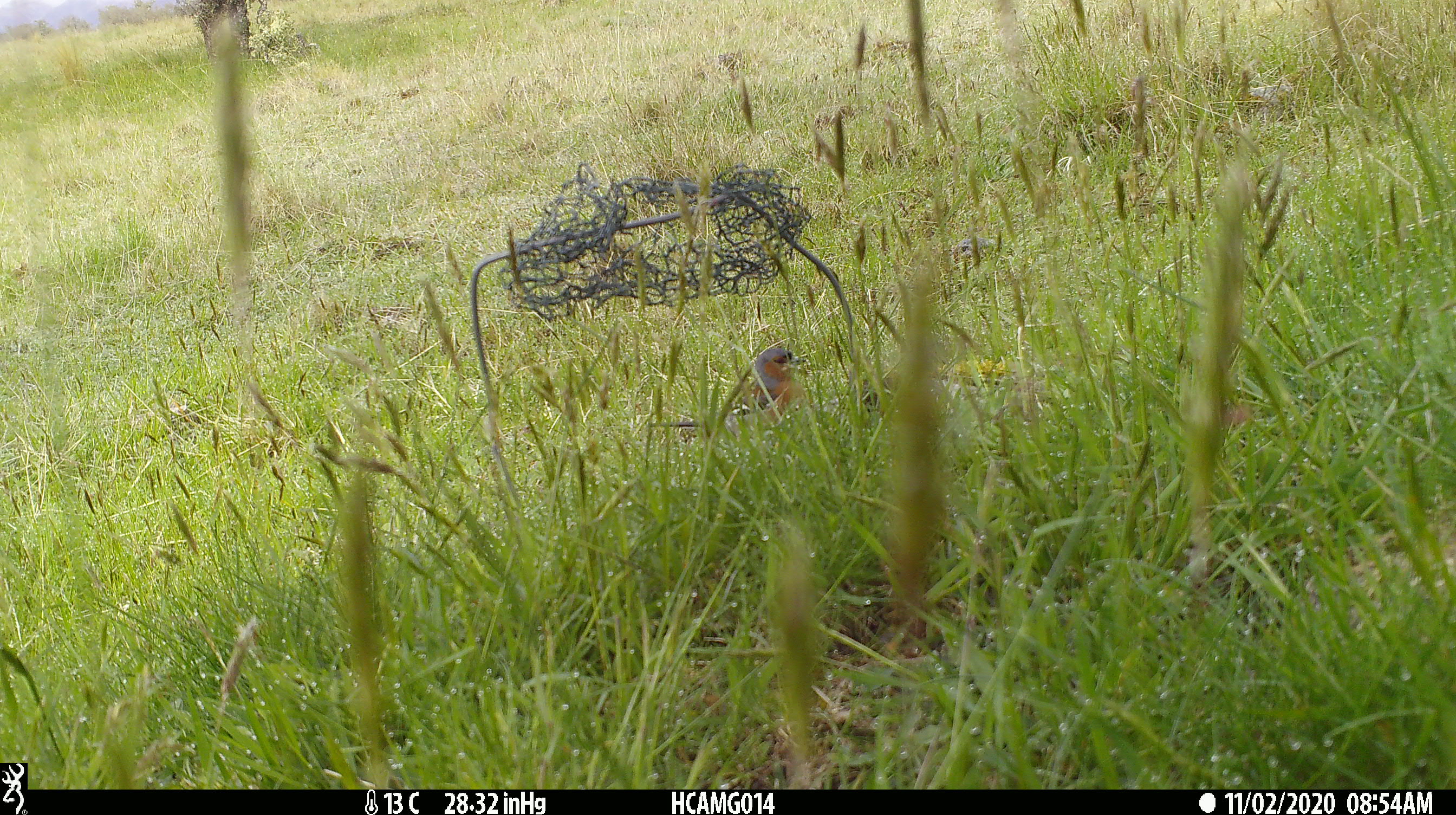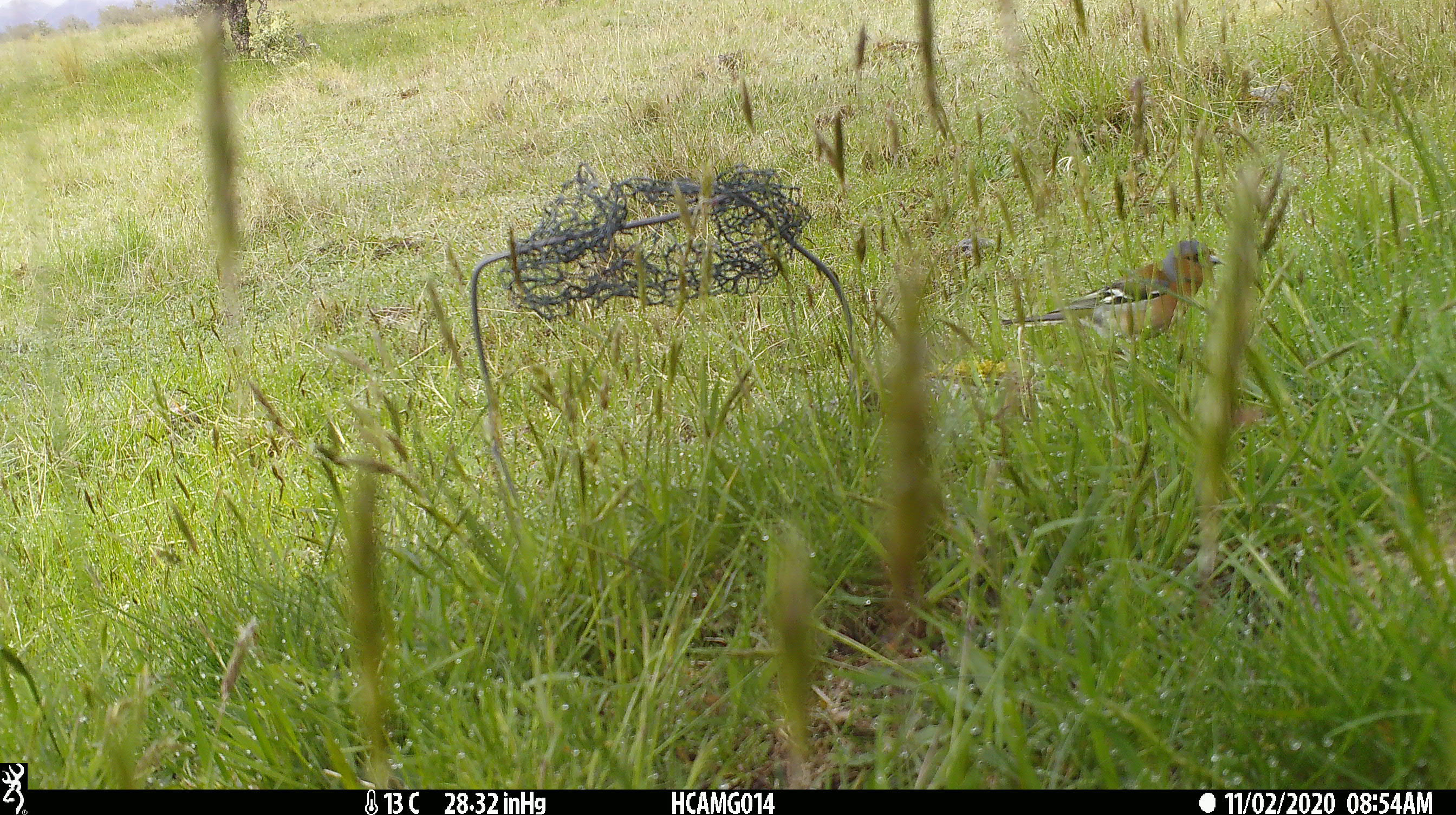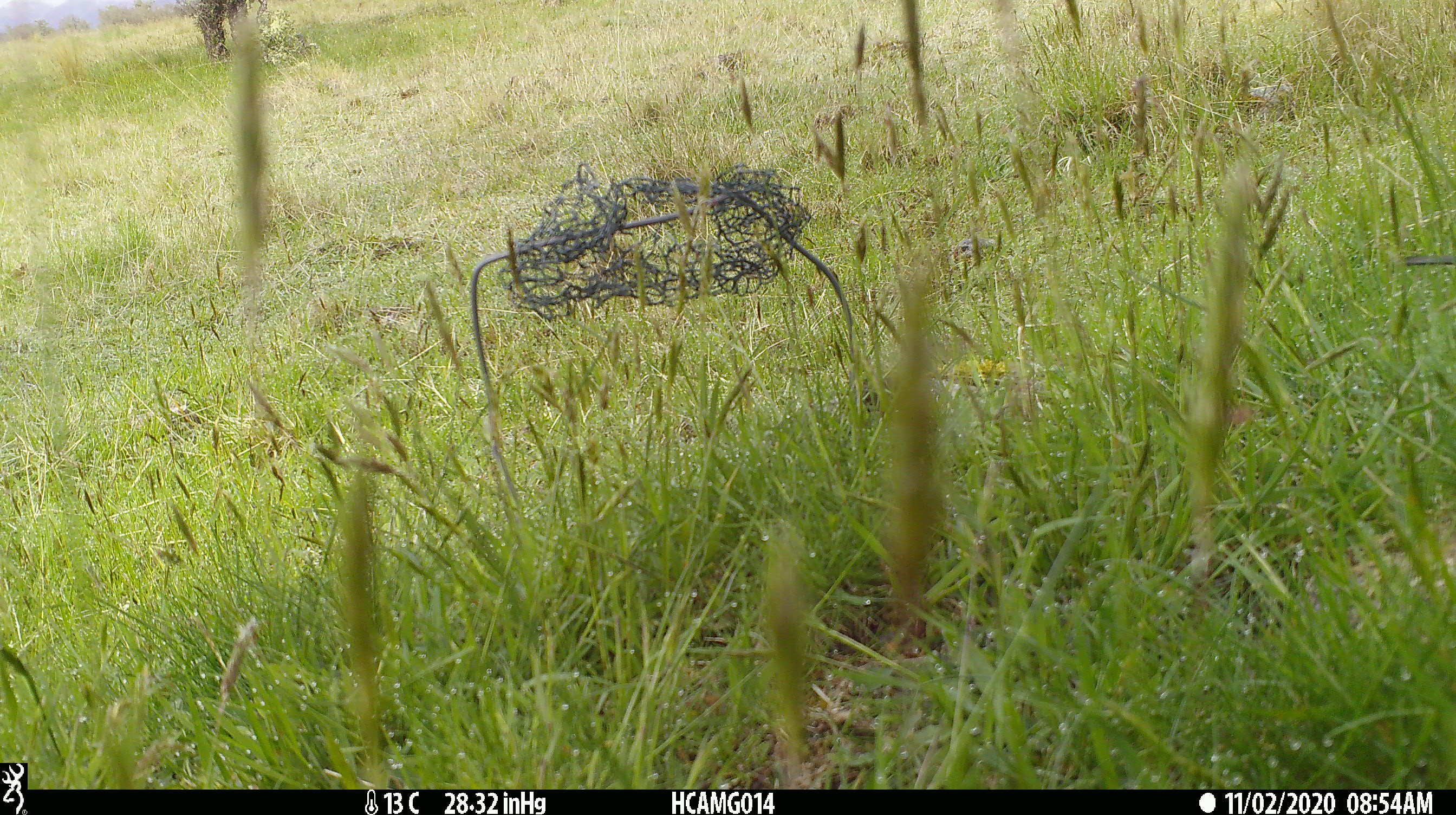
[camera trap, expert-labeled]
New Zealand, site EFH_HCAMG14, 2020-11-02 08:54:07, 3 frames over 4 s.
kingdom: Animalia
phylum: Chordata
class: Aves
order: Passeriformes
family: Fringillidae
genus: Fringilla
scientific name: Fringilla coelebs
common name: common chaffinch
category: chaffinch